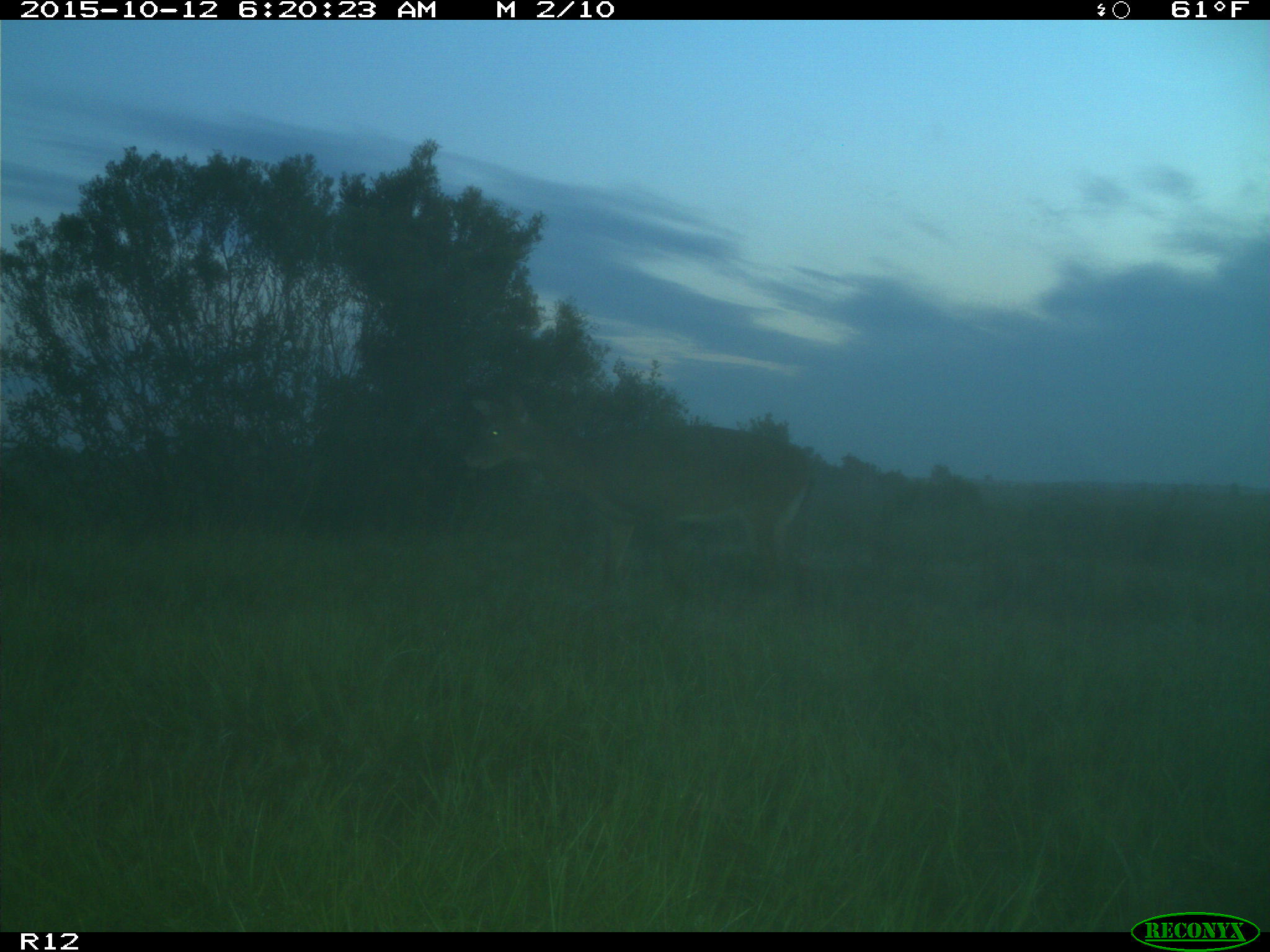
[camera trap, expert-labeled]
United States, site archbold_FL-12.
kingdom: Animalia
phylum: Chordata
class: Mammalia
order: Artiodactyla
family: Cervidae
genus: Odocoileus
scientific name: Odocoileus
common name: deer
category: unidentified deer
Unidentified deer (deer) (Odocoileus).